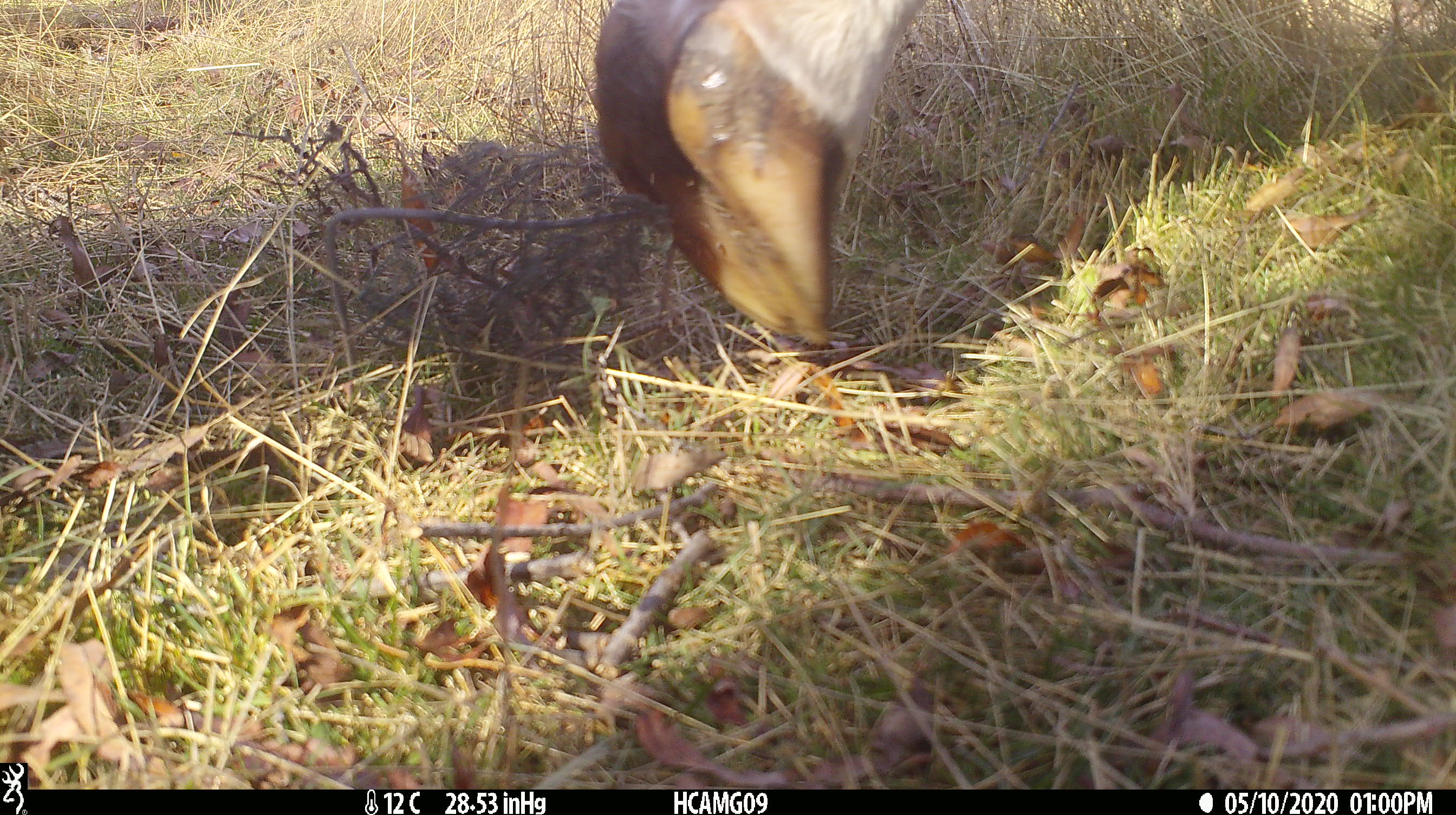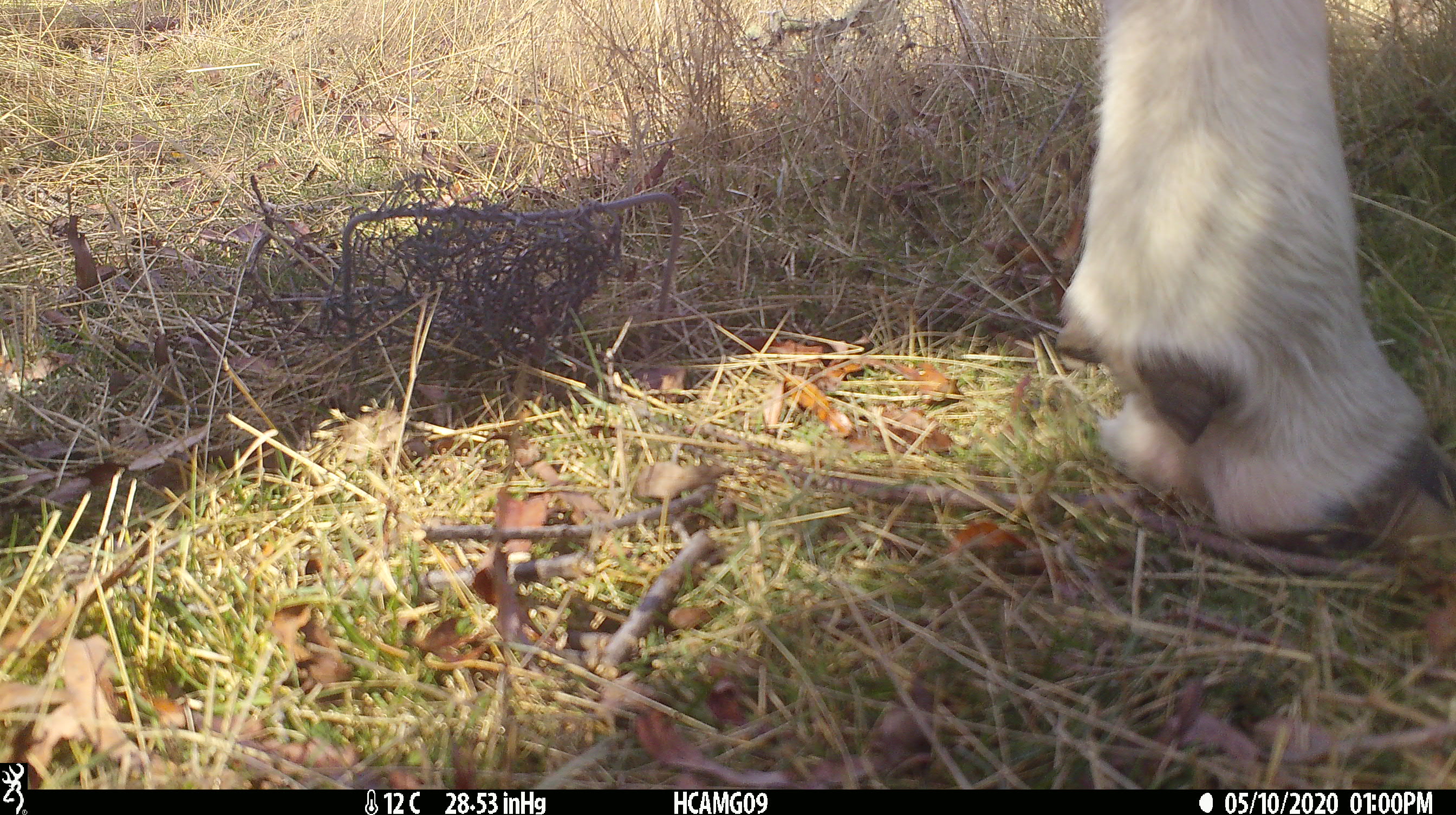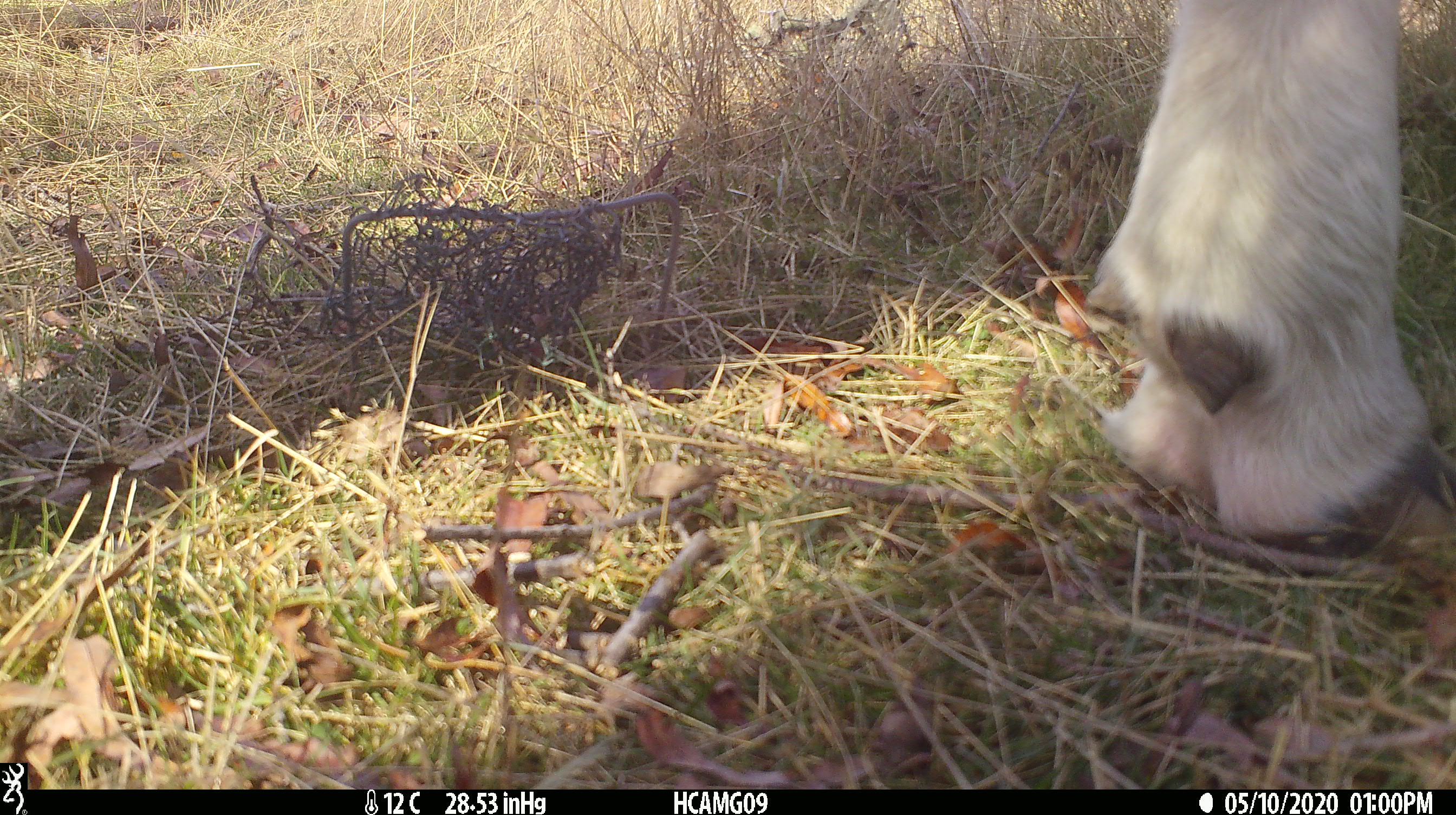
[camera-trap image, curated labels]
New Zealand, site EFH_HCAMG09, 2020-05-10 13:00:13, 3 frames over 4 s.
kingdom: Animalia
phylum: Chordata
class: Mammalia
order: Artiodactyla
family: Bovidae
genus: Bos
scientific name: Bos taurus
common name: domestic cow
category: cow